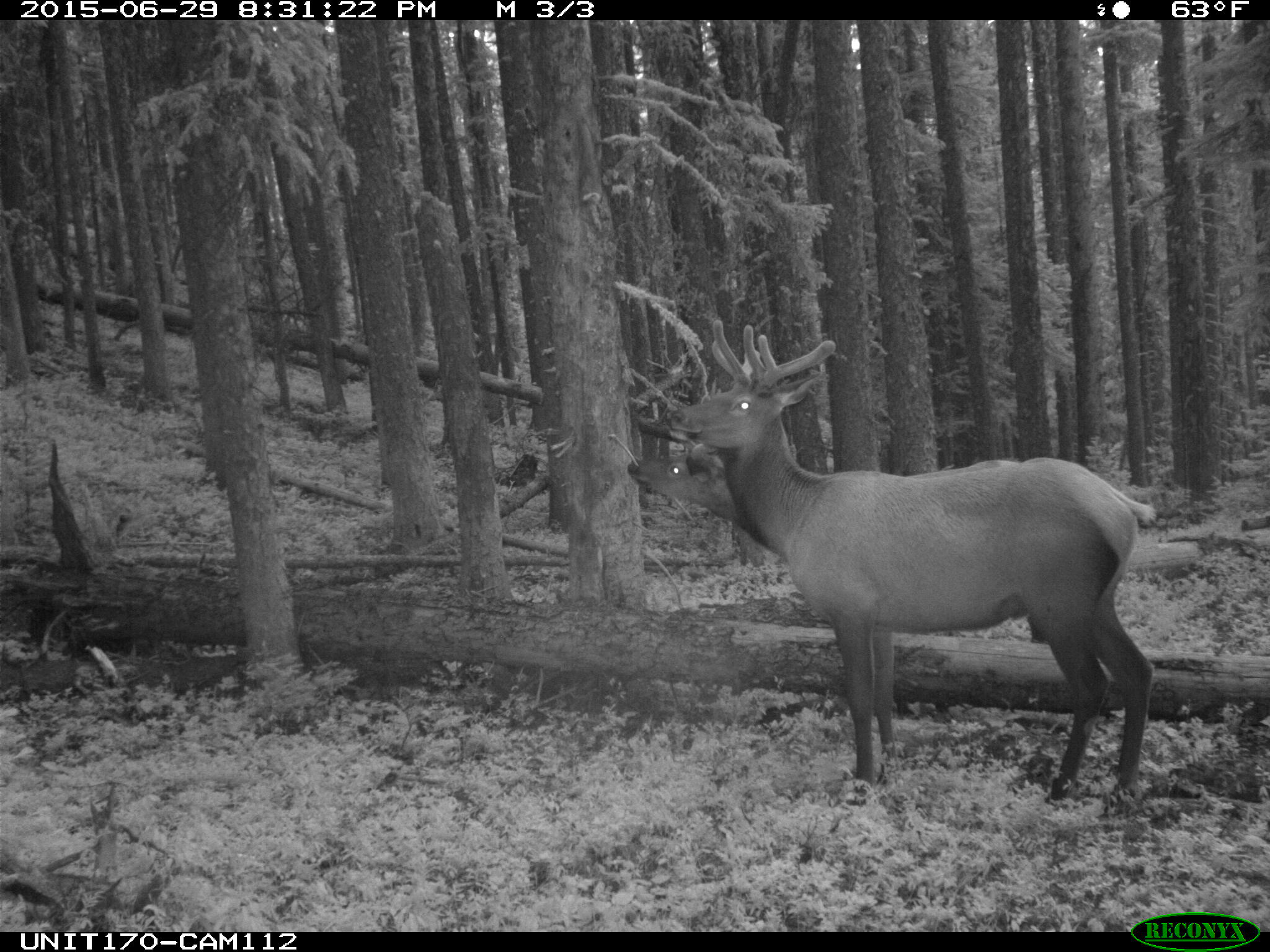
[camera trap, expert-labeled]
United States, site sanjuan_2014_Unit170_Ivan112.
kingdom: Animalia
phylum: Chordata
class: Mammalia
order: Artiodactyla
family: Cervidae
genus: Cervus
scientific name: Cervus elaphus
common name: red deer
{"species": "Cervus elaphus (red deer)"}